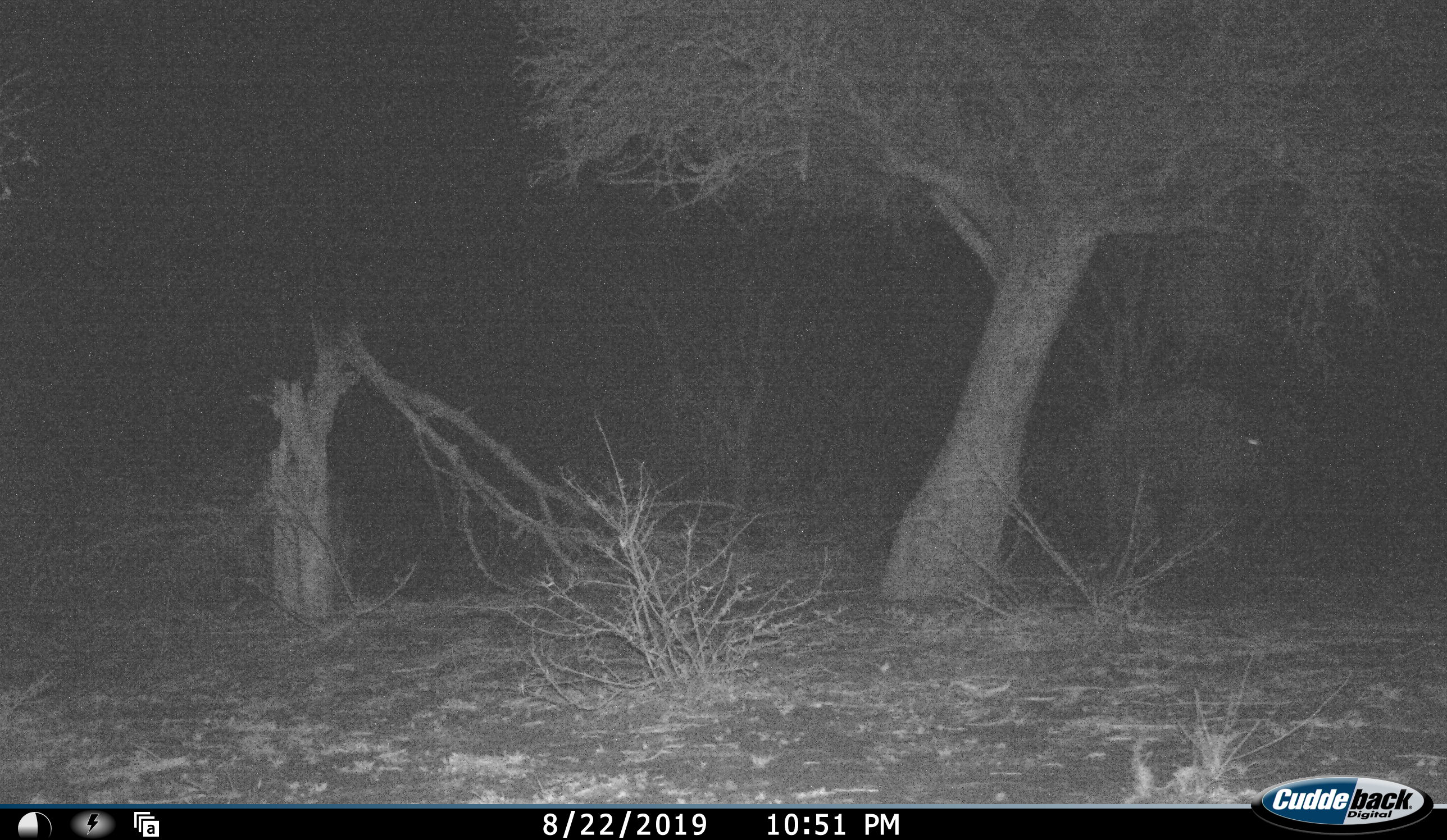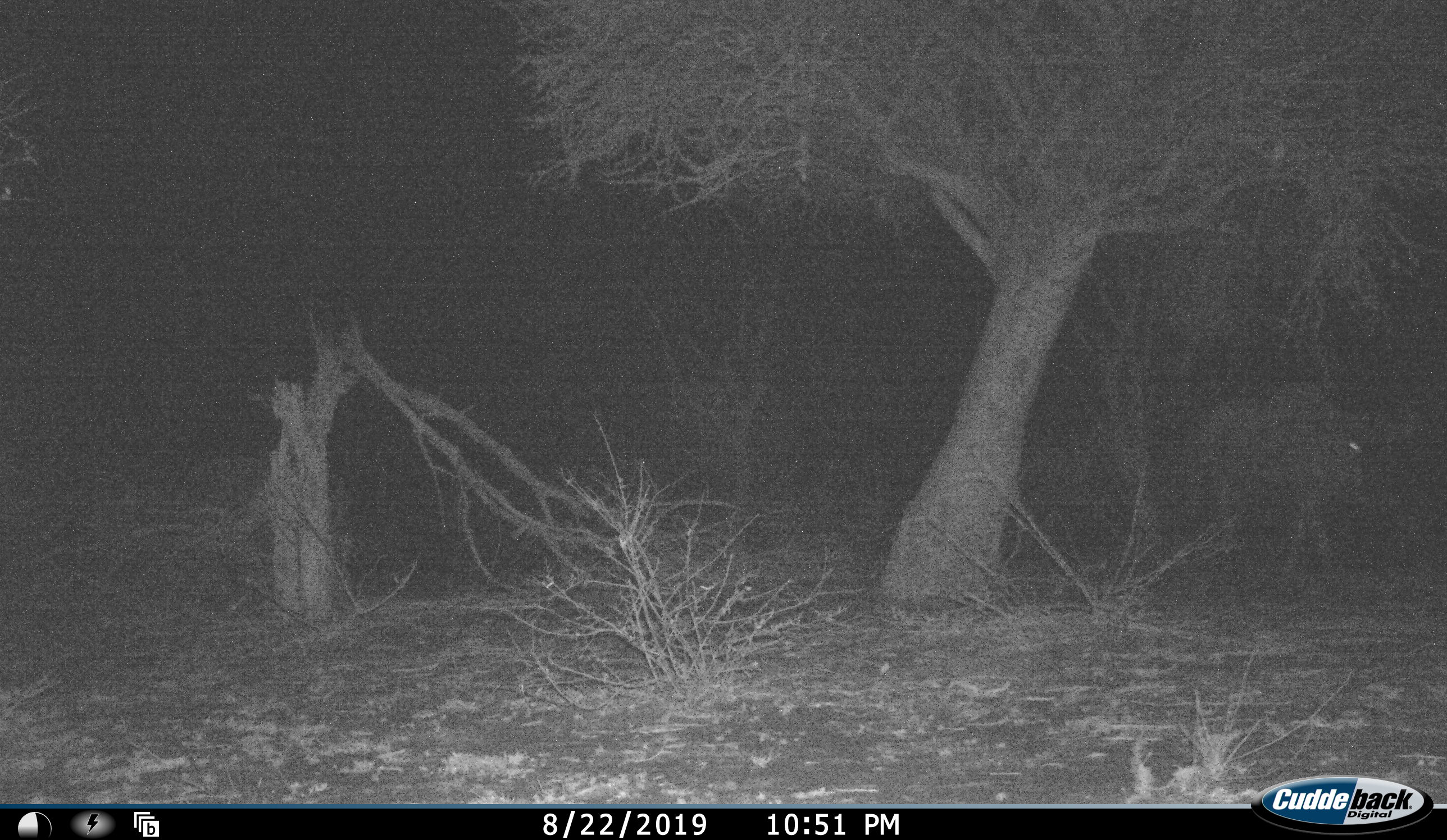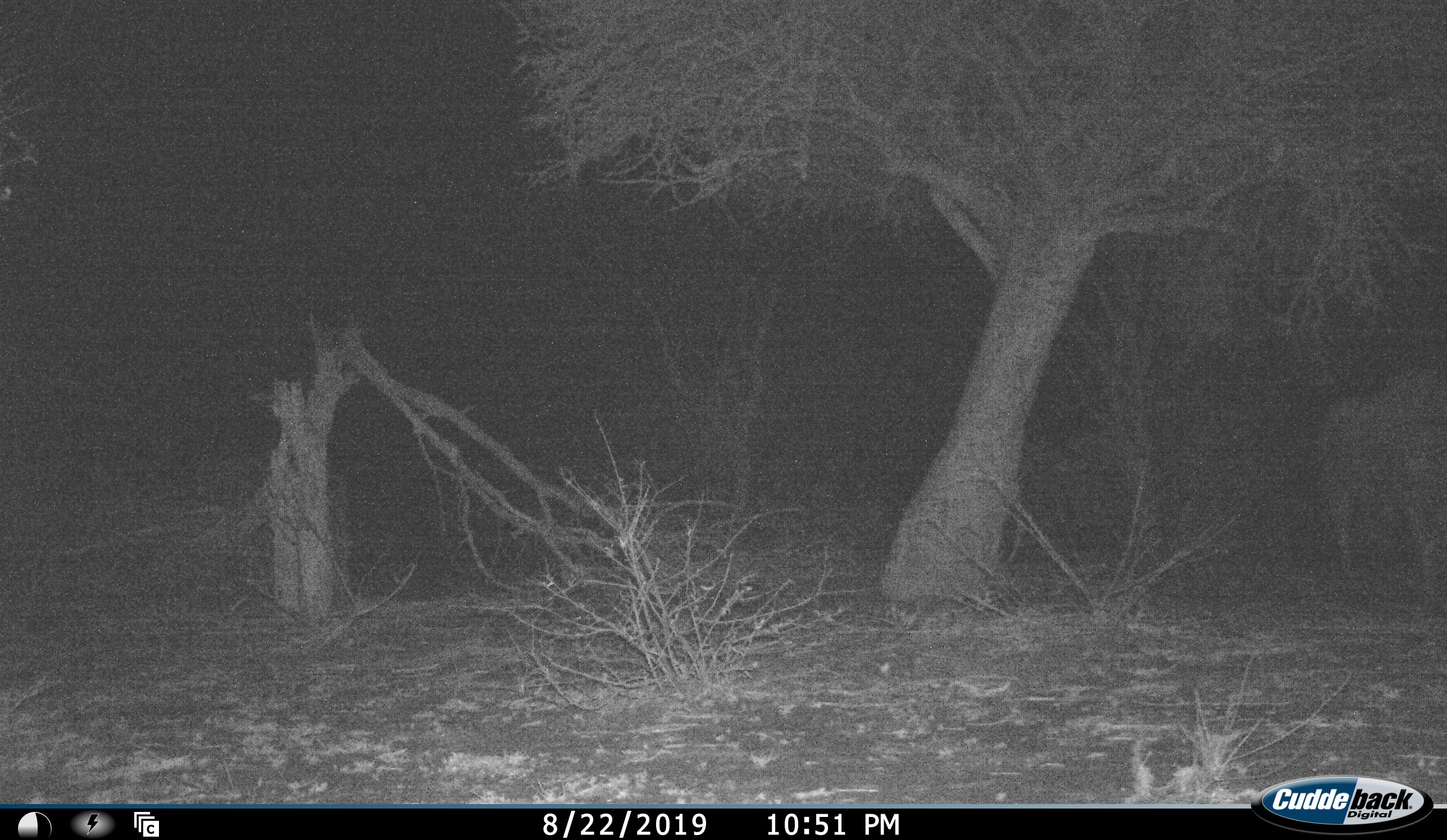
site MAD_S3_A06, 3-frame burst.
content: unidentified animal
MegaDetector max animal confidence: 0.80